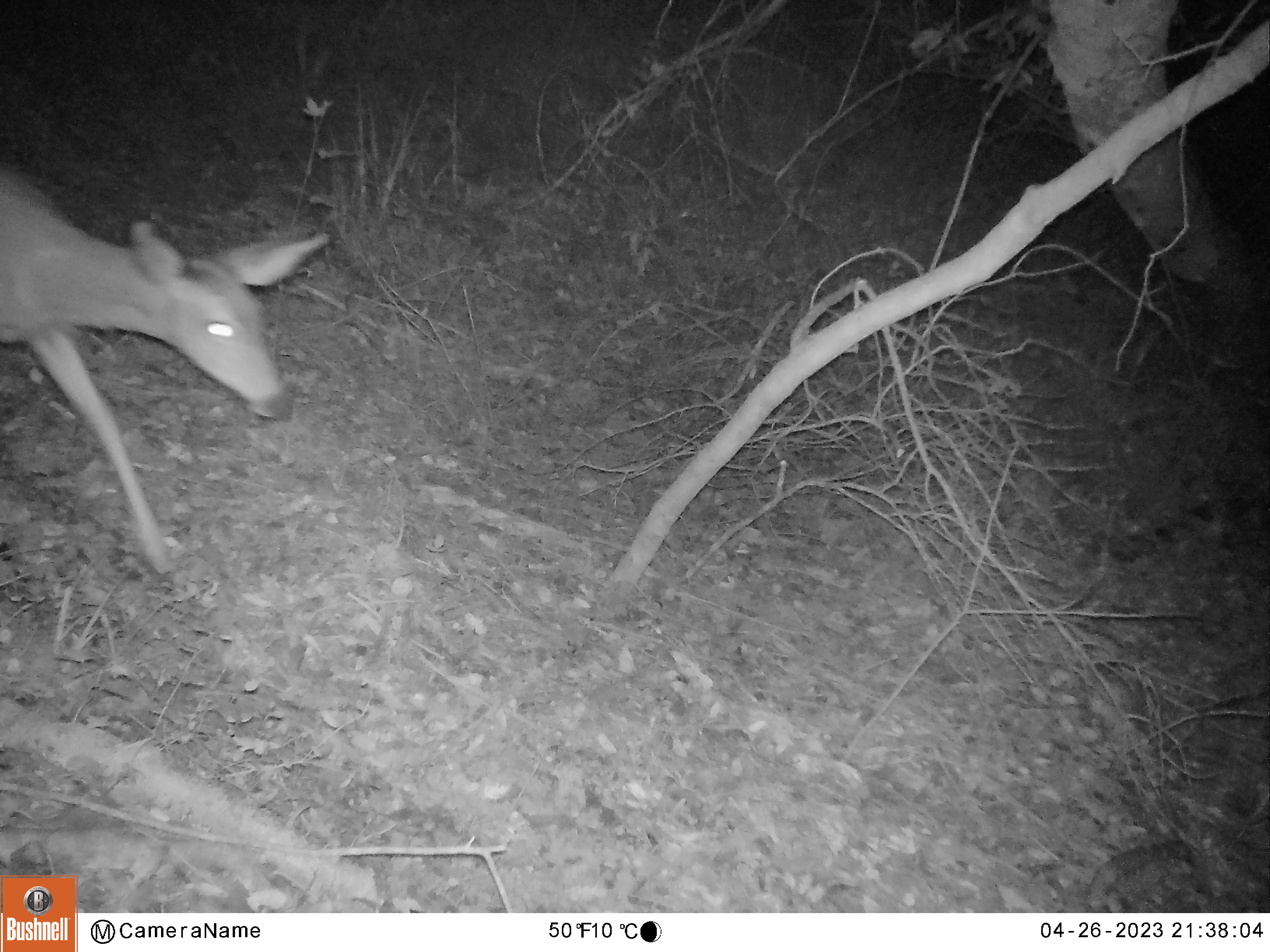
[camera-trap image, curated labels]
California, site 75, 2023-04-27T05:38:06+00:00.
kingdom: Animalia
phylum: Chordata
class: Mammalia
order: Artiodactyla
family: Cervidae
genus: Odocoileus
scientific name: Odocoileus hemionus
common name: mule deer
Mule deer (Odocoileus hemionus).